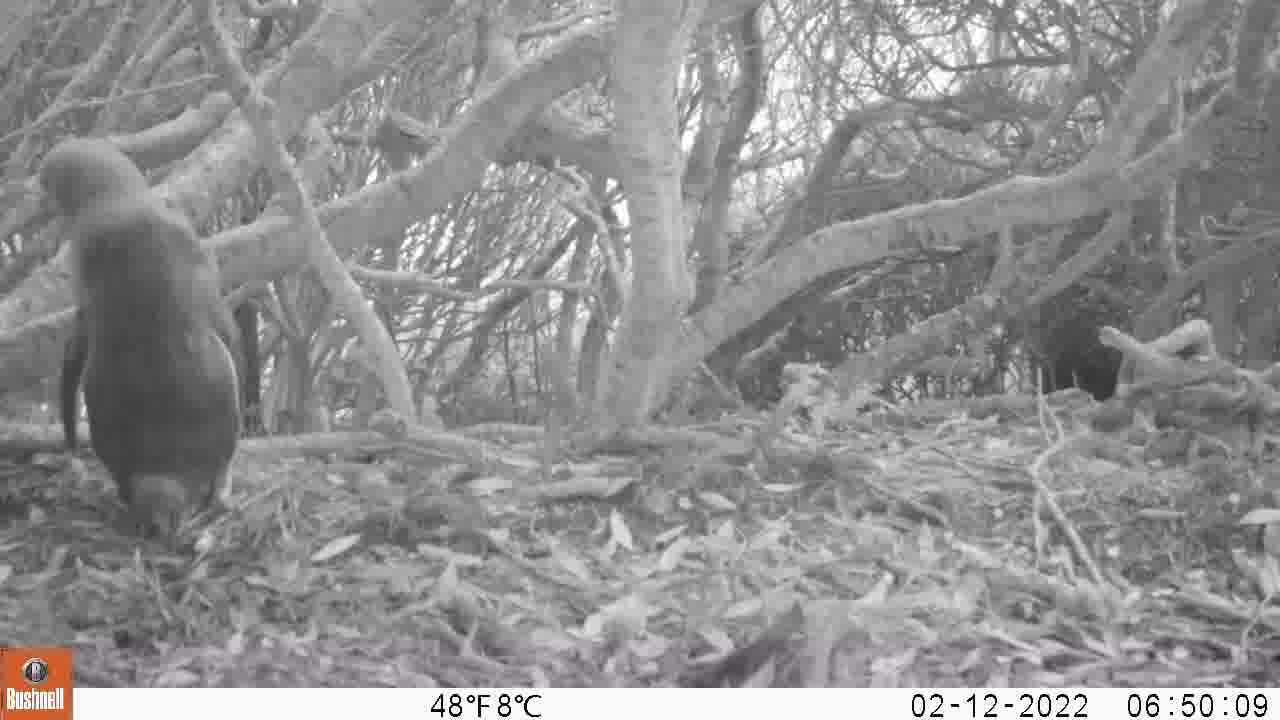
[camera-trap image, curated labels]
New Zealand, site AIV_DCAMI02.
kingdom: Animalia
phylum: Chordata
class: Aves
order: Sphenisciformes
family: Spheniscidae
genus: Megadyptes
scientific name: Megadyptes antipodes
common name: yellow-eyed penguin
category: yellow eyed penguin